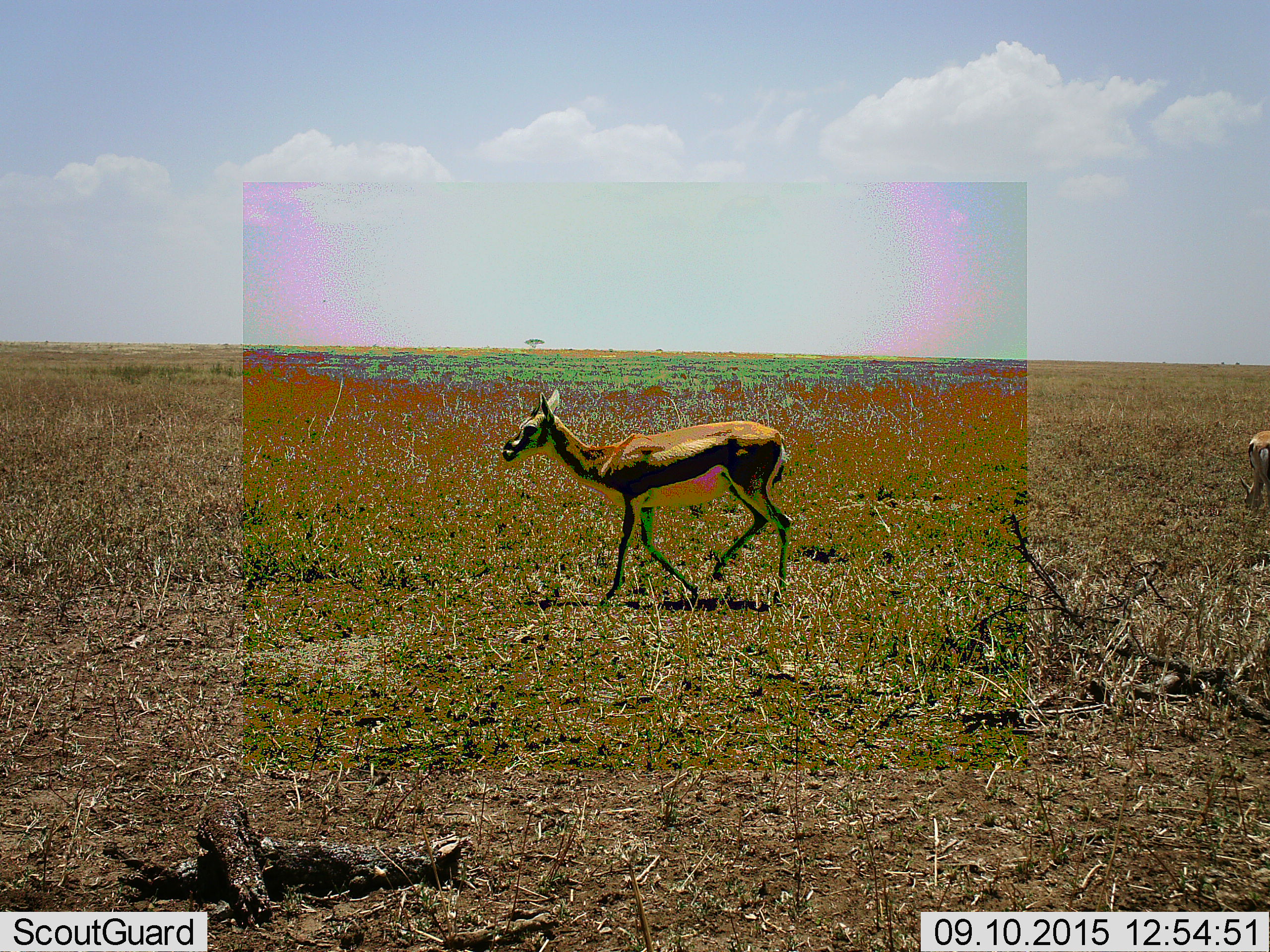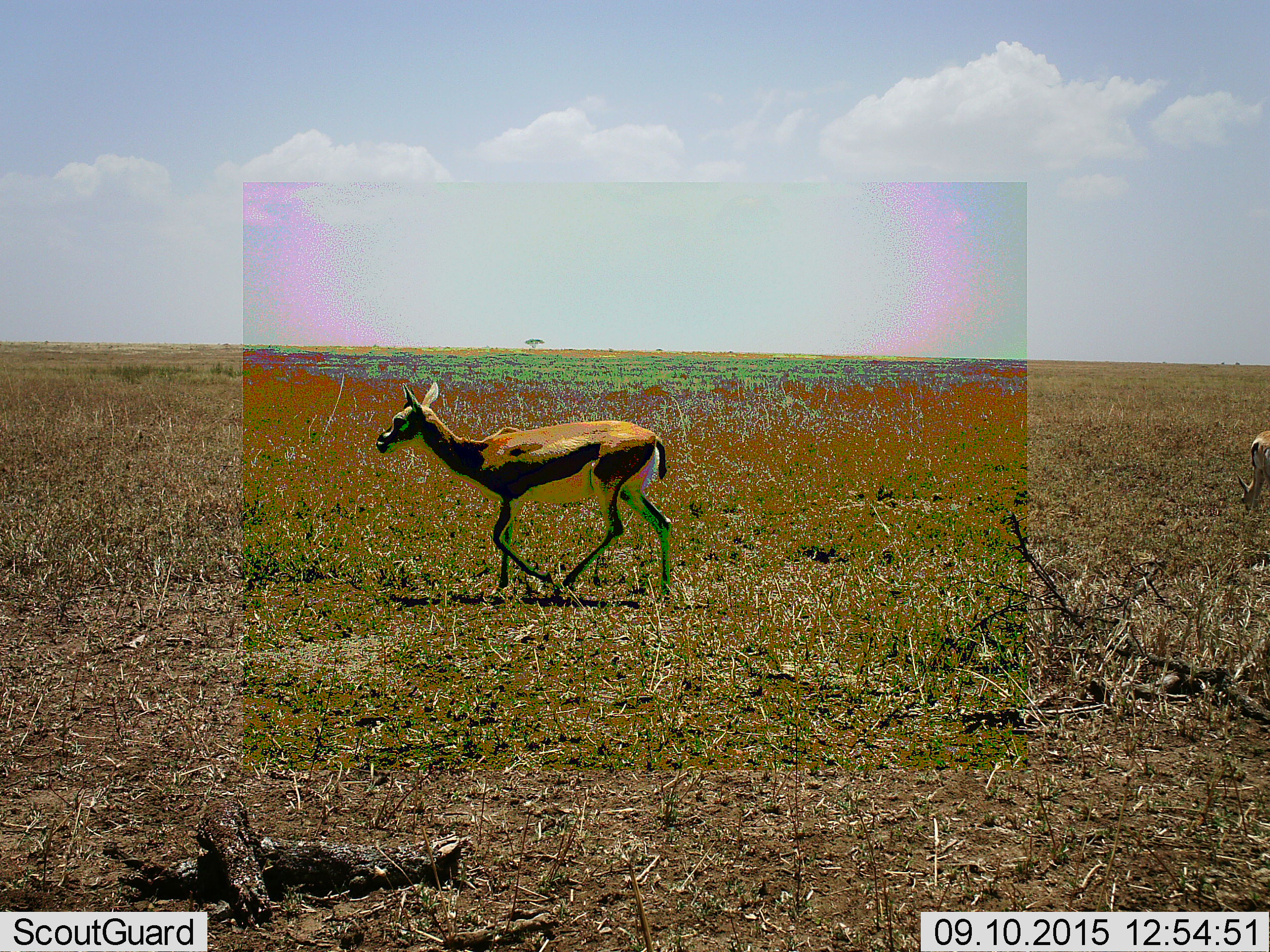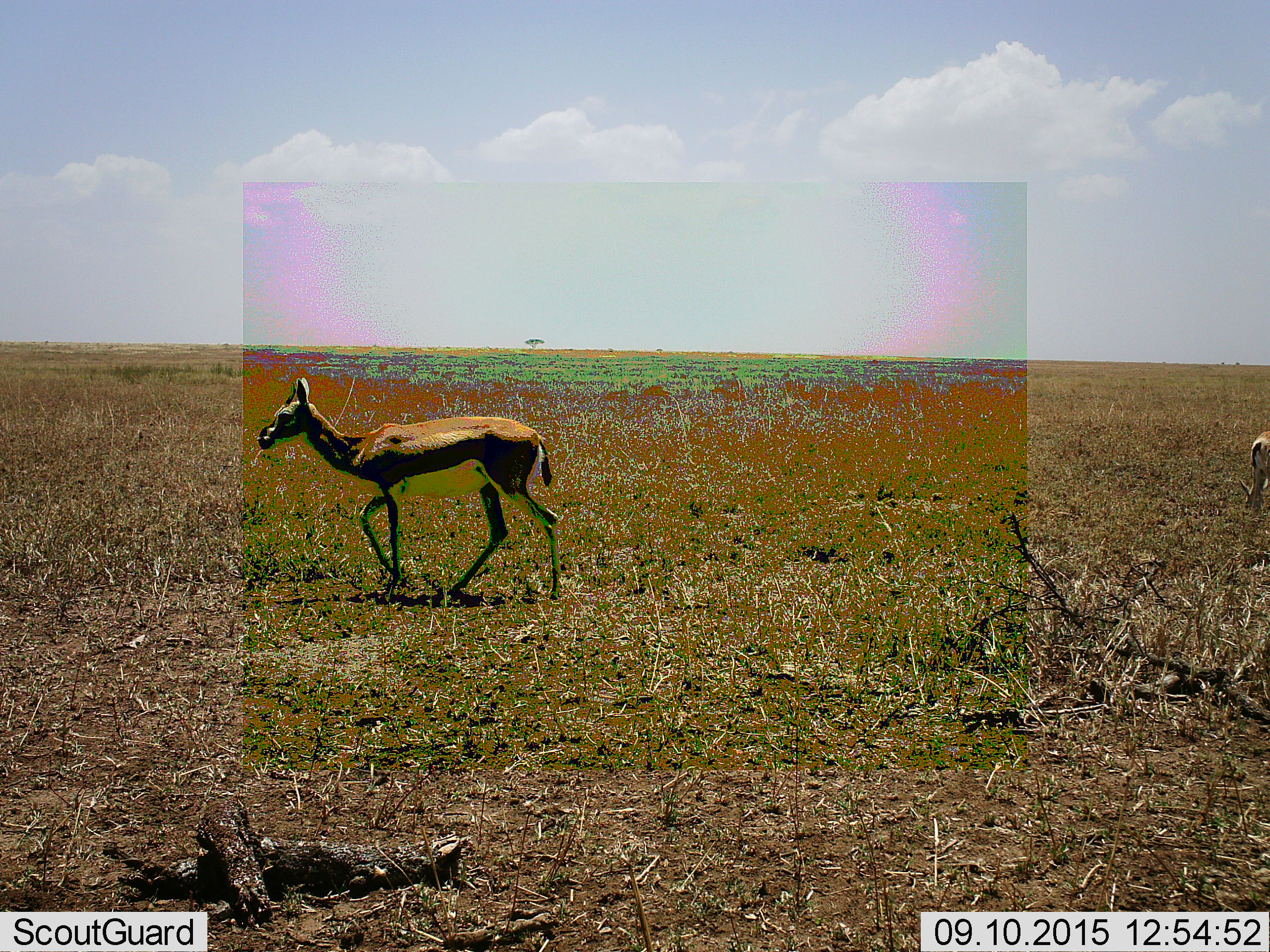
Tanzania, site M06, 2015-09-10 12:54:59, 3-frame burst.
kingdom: Animalia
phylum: Chordata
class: Mammalia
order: Artiodactyla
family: Bovidae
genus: Eudorcas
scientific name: Eudorcas thomsonii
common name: thomson's gazelle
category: gazellethomsons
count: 2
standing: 67%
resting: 0%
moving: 50%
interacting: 0%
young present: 0%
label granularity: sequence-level